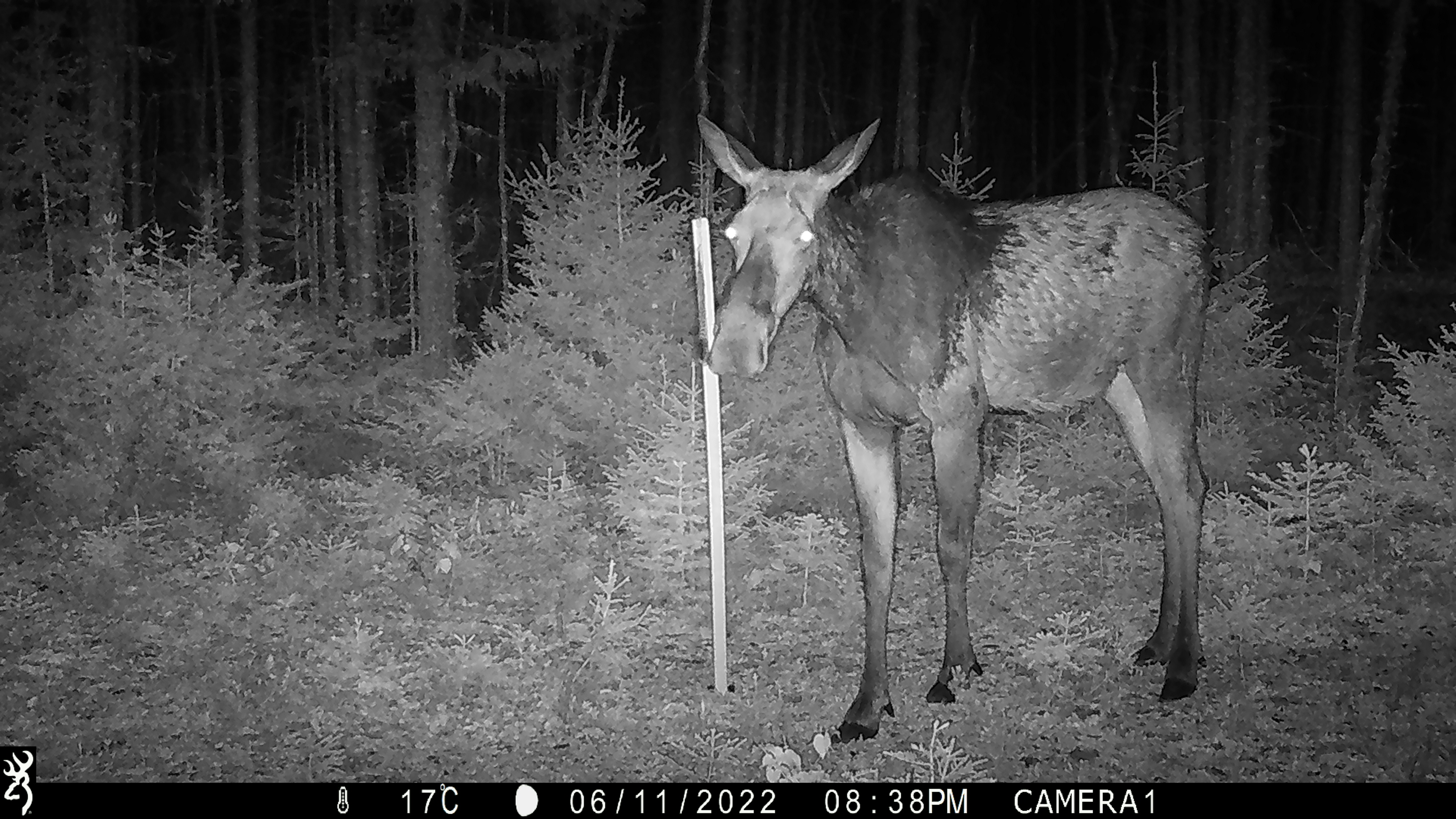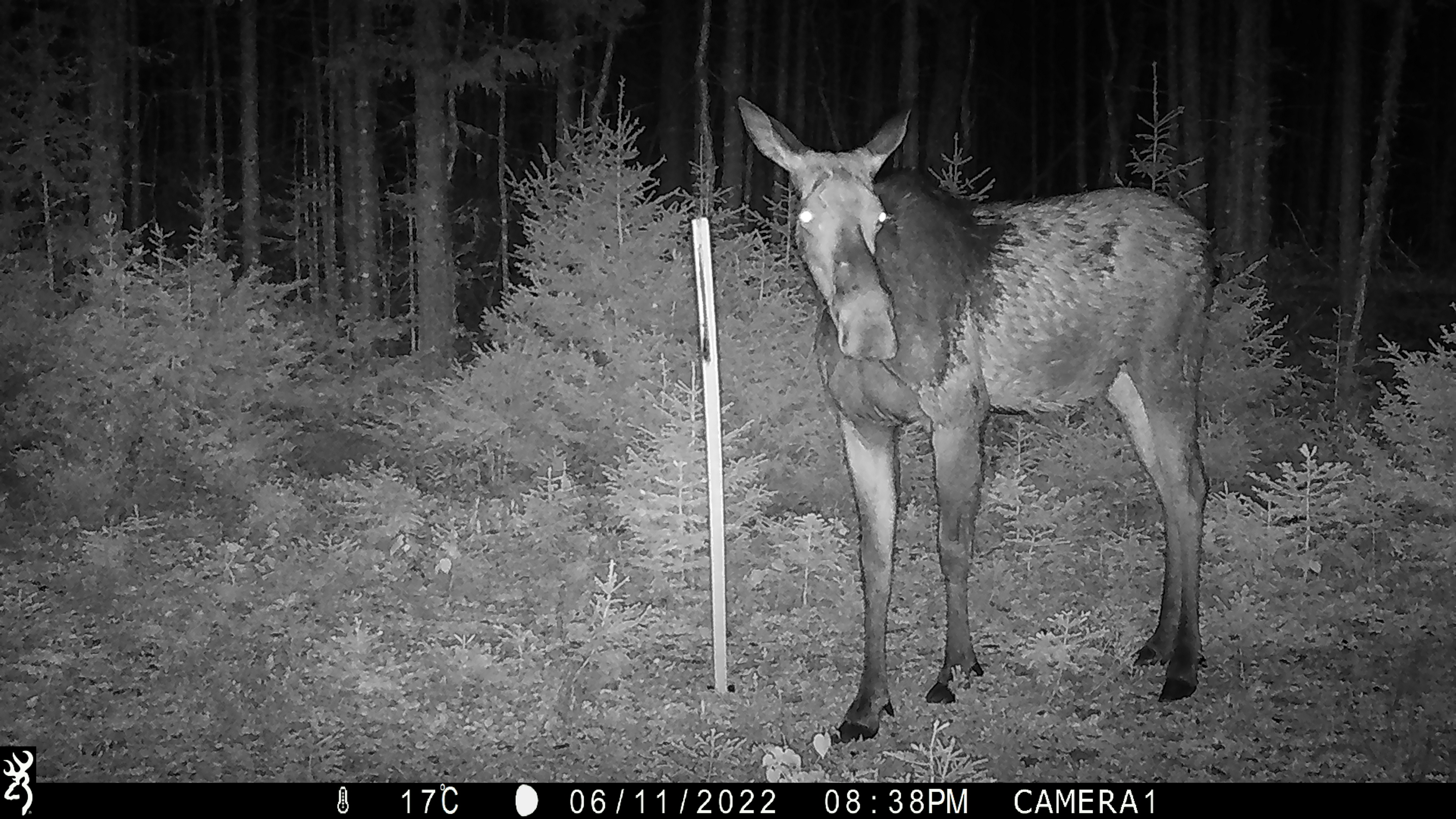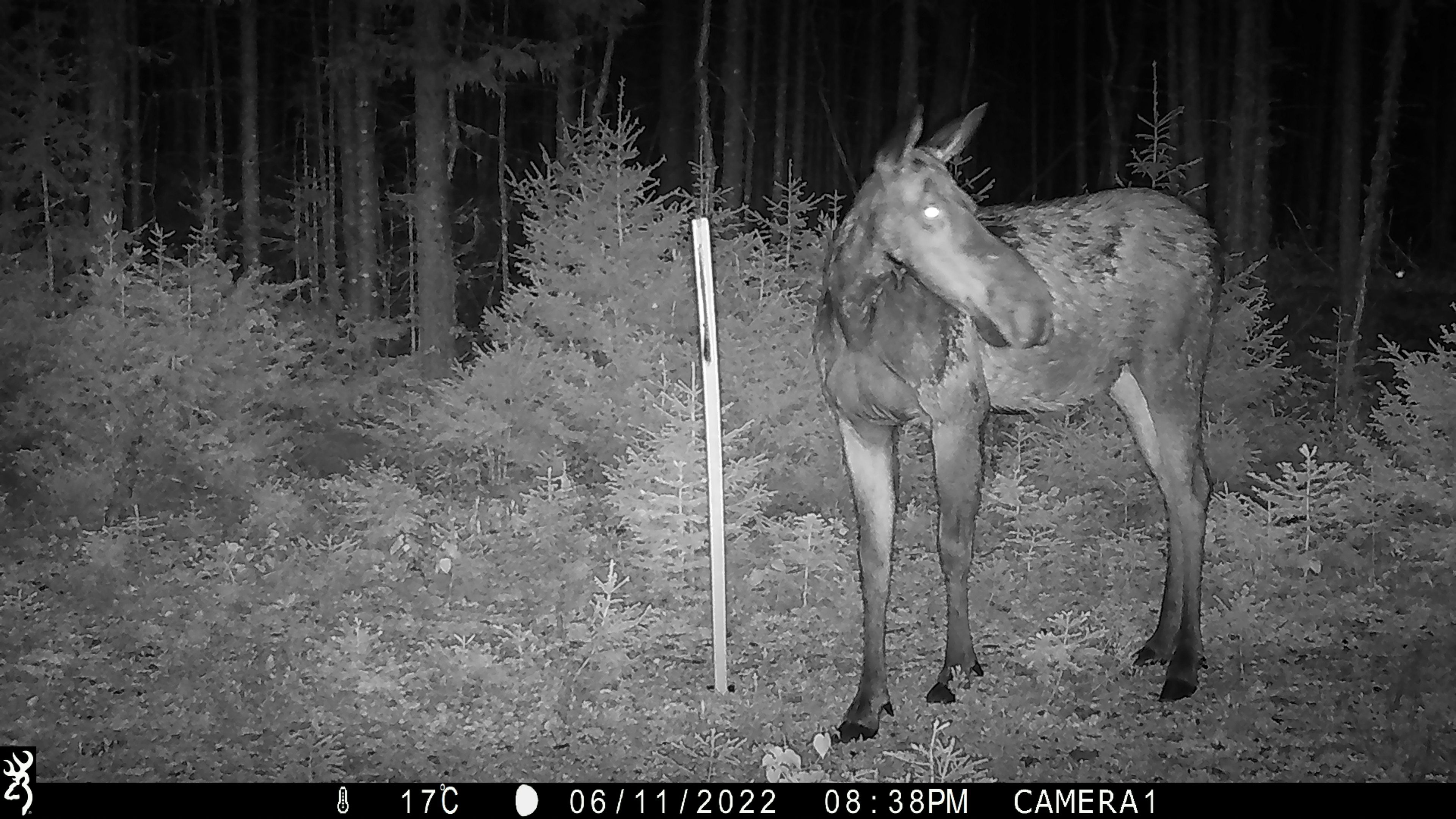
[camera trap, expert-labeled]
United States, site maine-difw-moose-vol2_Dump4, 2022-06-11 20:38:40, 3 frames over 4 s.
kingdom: Animalia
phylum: Chordata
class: Mammalia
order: Artiodactyla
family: Cervidae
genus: Alces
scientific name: Alces alces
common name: moose